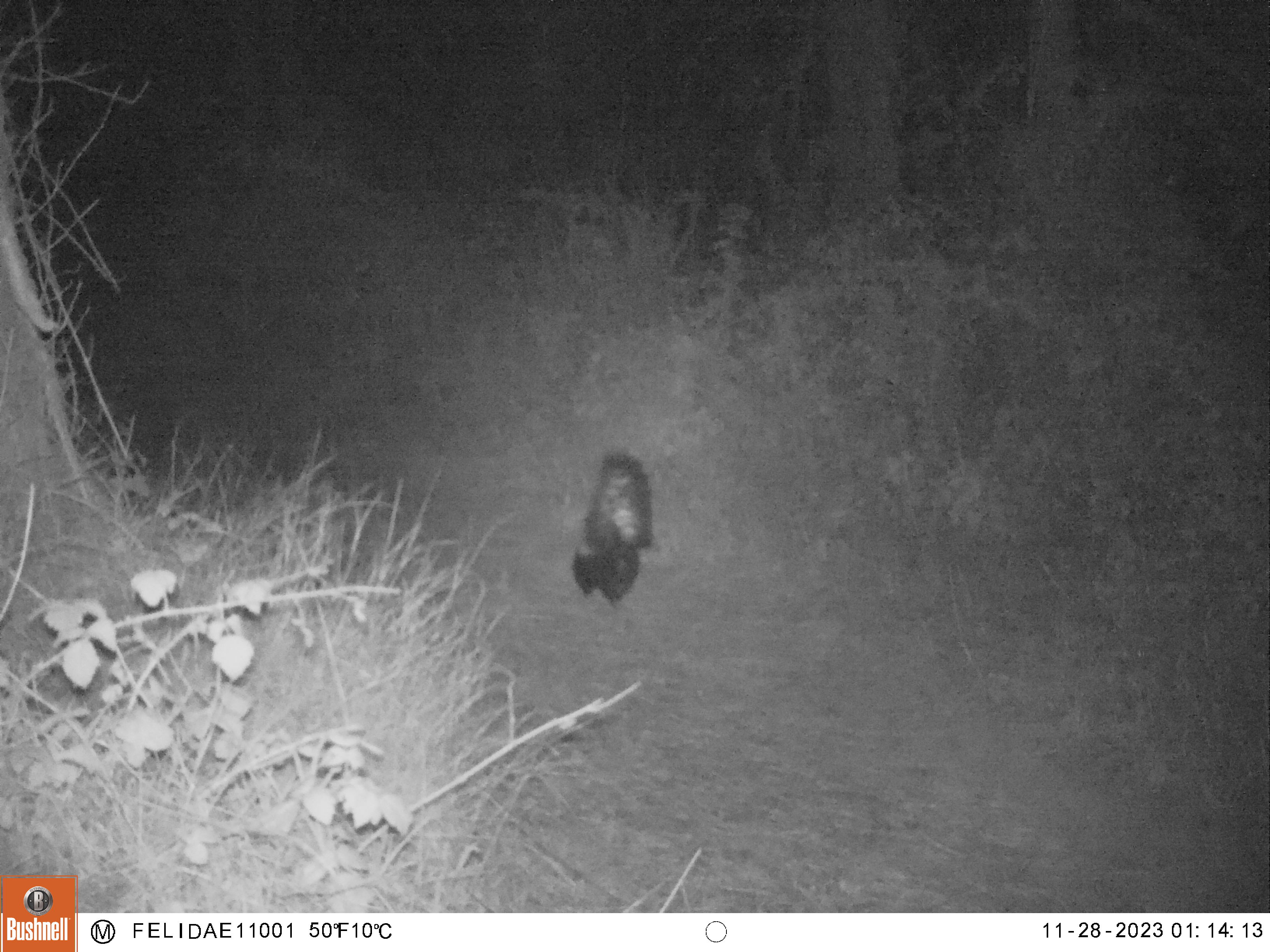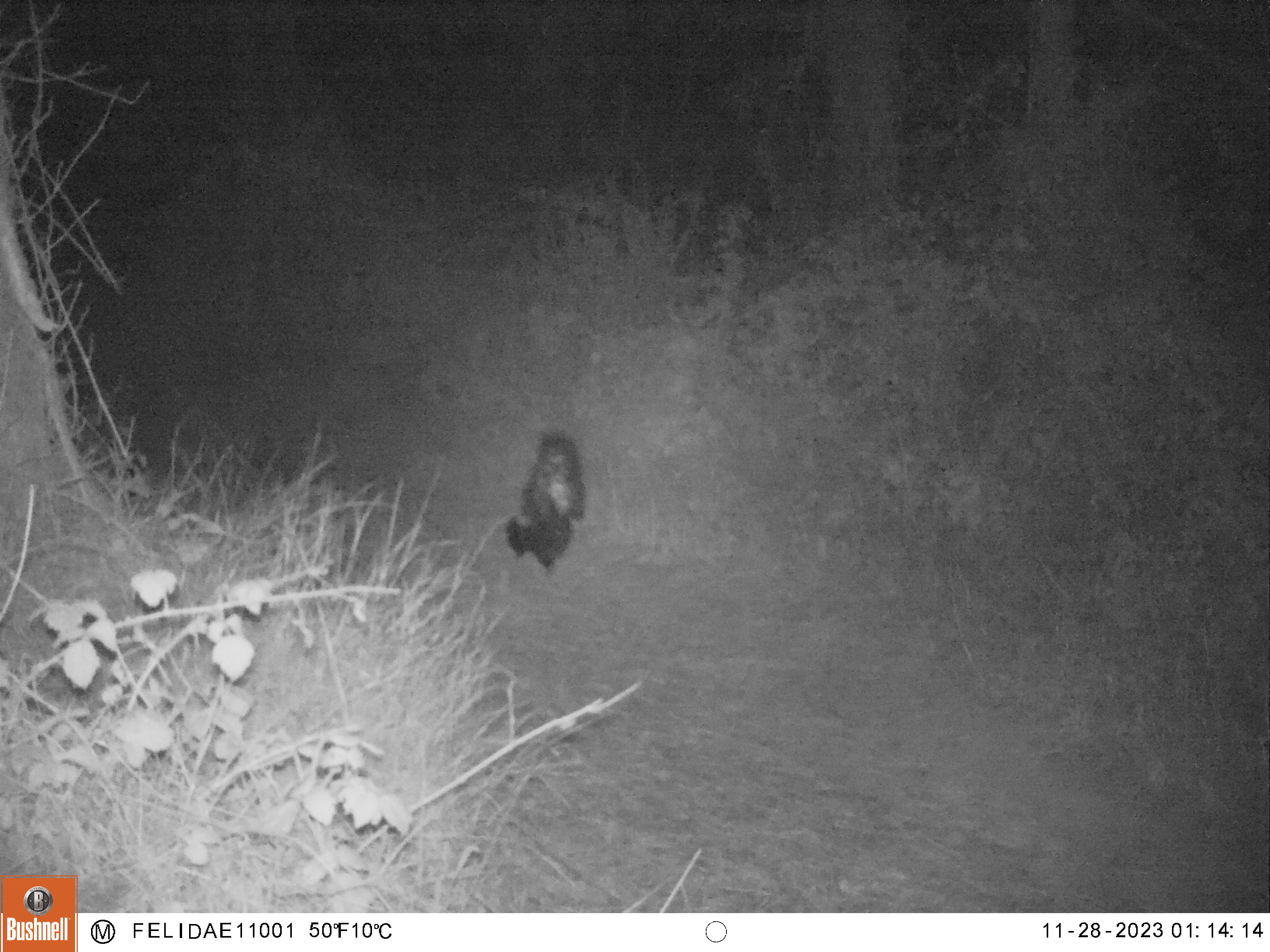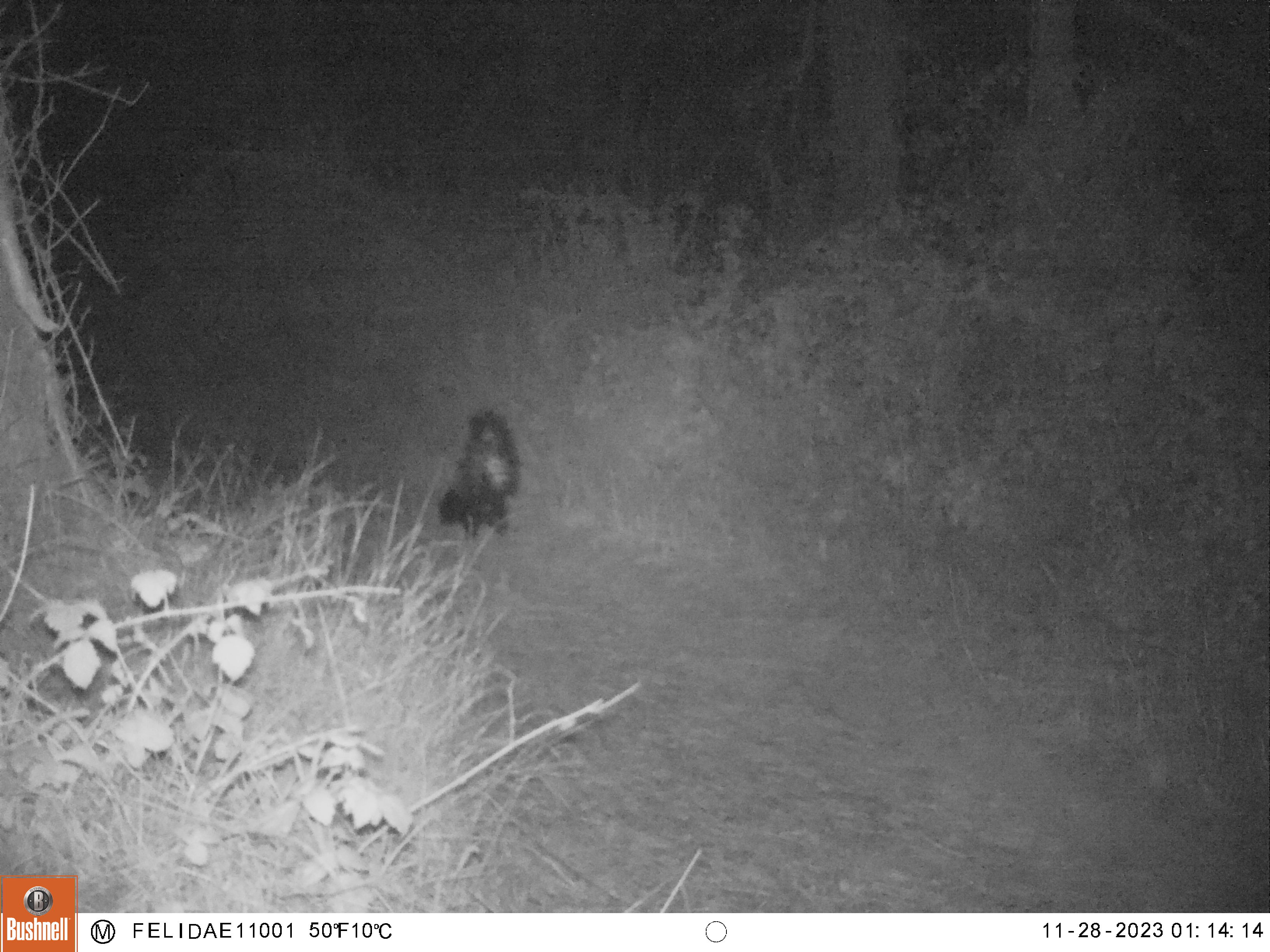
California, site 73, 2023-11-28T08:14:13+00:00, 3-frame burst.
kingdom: Animalia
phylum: Chordata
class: Mammalia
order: Carnivora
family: Mephitidae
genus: Mephitis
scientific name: Mephitis mephitis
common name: striped skunk